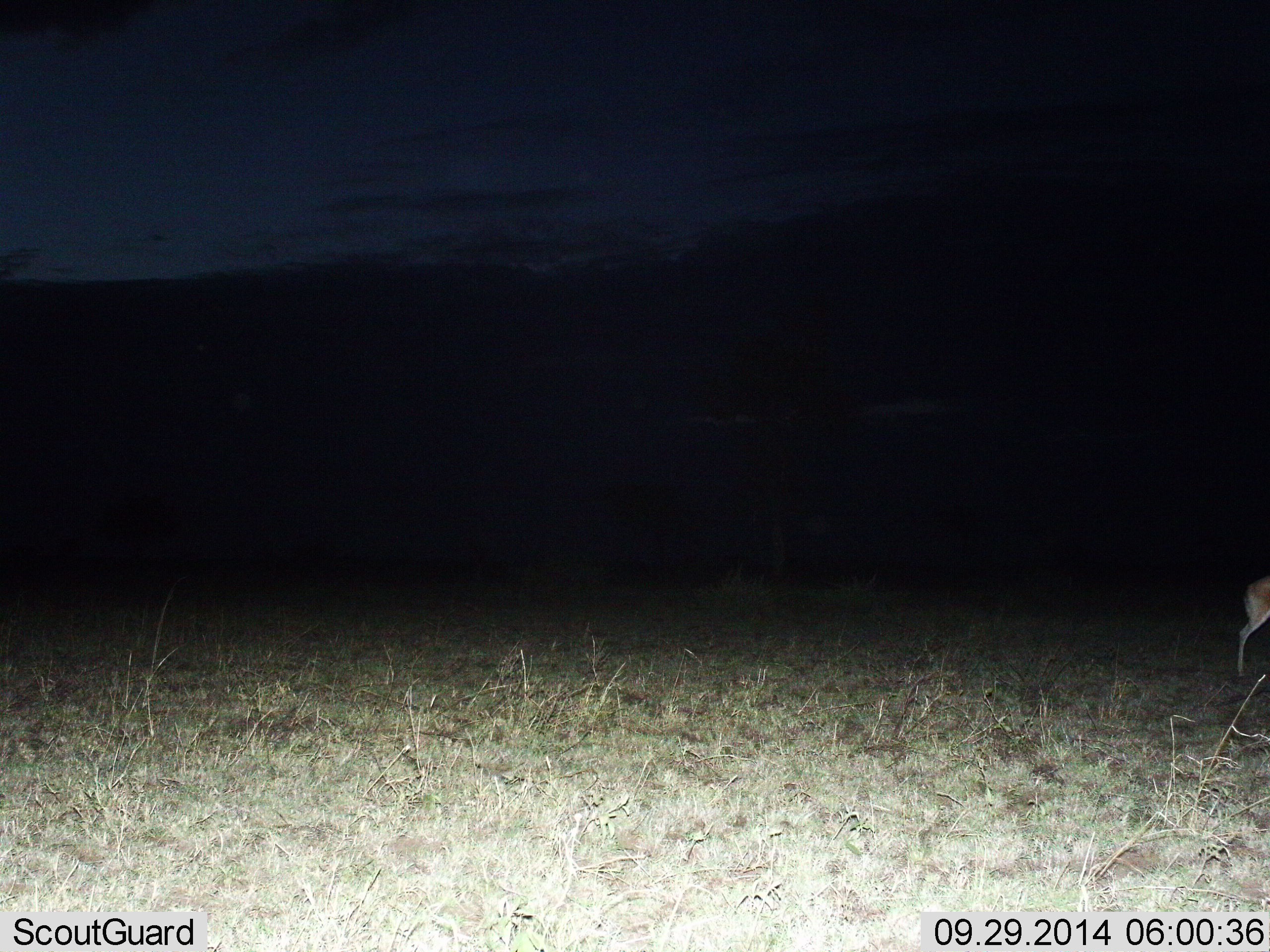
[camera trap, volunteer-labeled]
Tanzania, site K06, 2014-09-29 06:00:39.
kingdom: Animalia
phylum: Chordata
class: Mammalia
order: Artiodactyla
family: Bovidae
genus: Eudorcas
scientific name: Eudorcas thomsonii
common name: thomson's gazelle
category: gazellethomsons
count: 1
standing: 50%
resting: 0%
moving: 50%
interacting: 0%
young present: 0%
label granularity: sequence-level